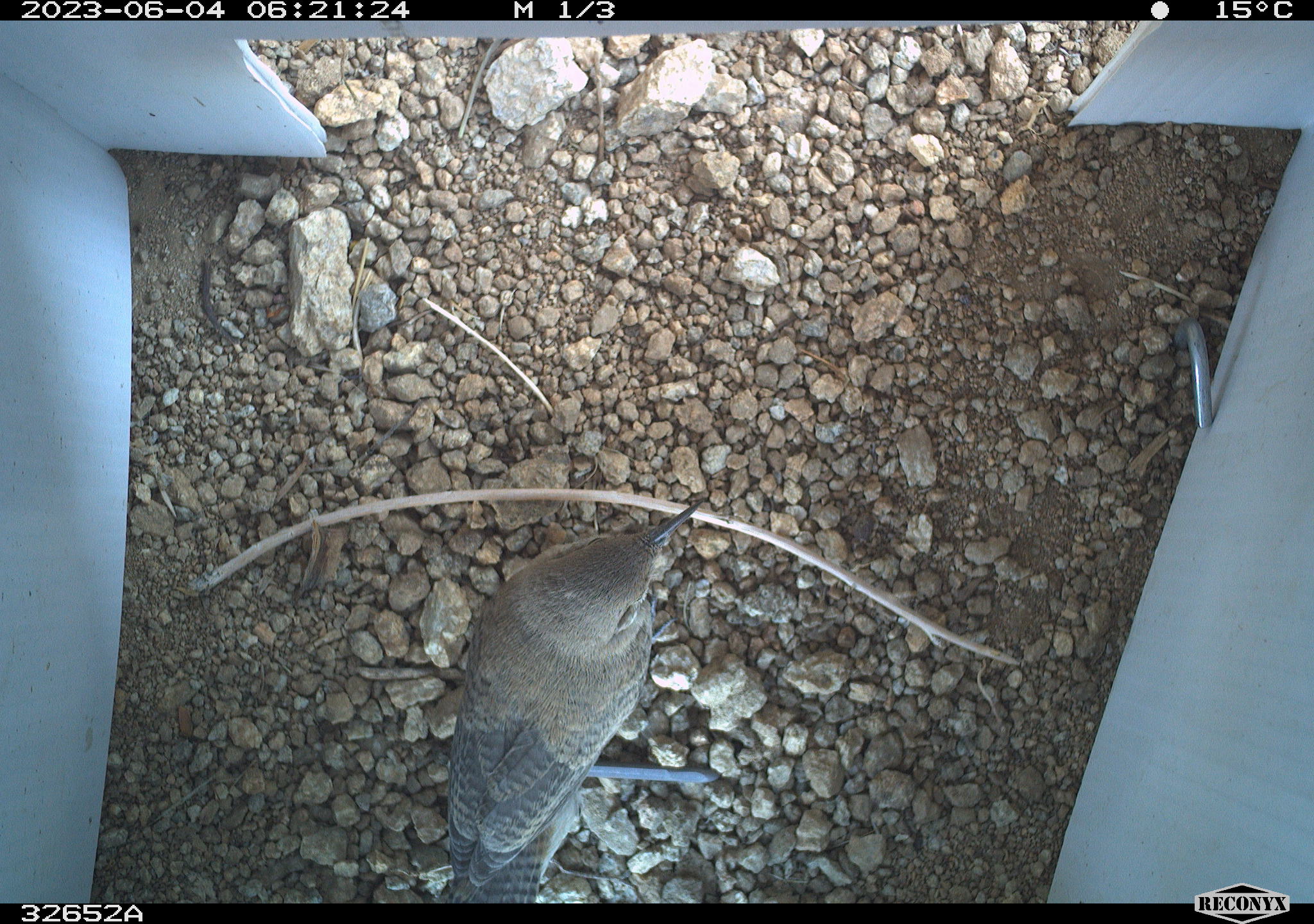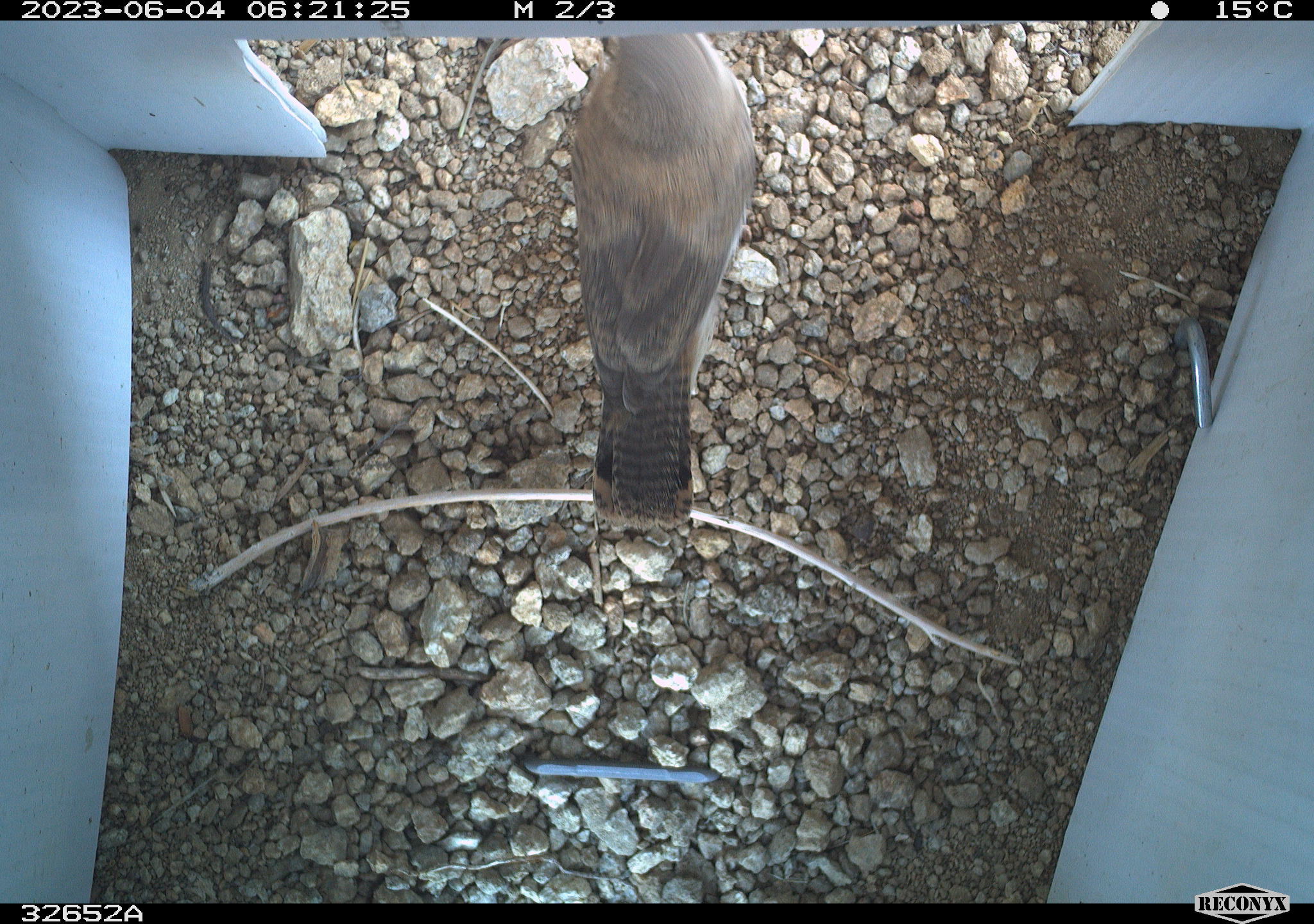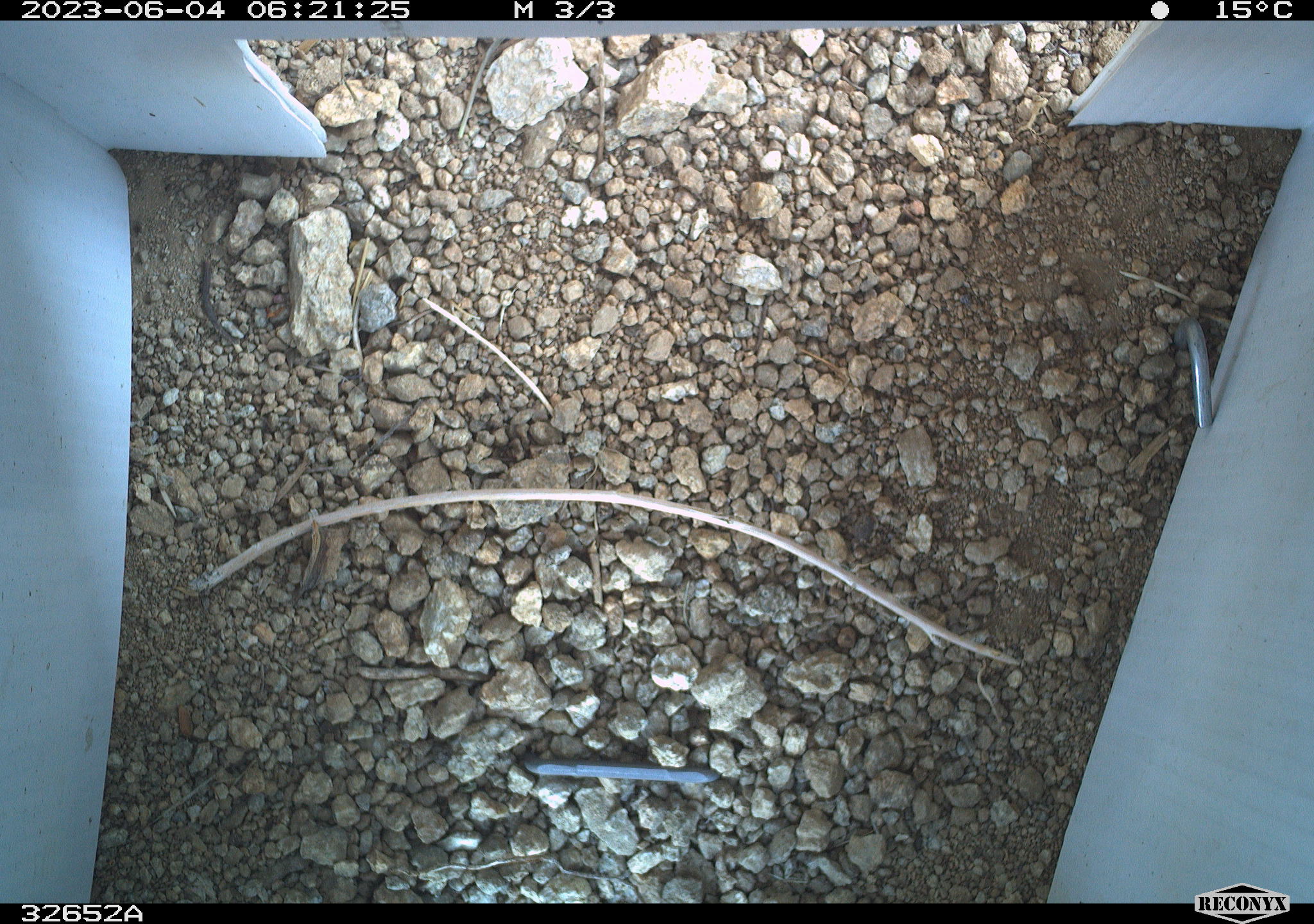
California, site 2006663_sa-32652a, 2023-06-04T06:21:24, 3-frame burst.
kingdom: Animalia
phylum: Chordata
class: Aves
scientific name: Aves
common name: bird